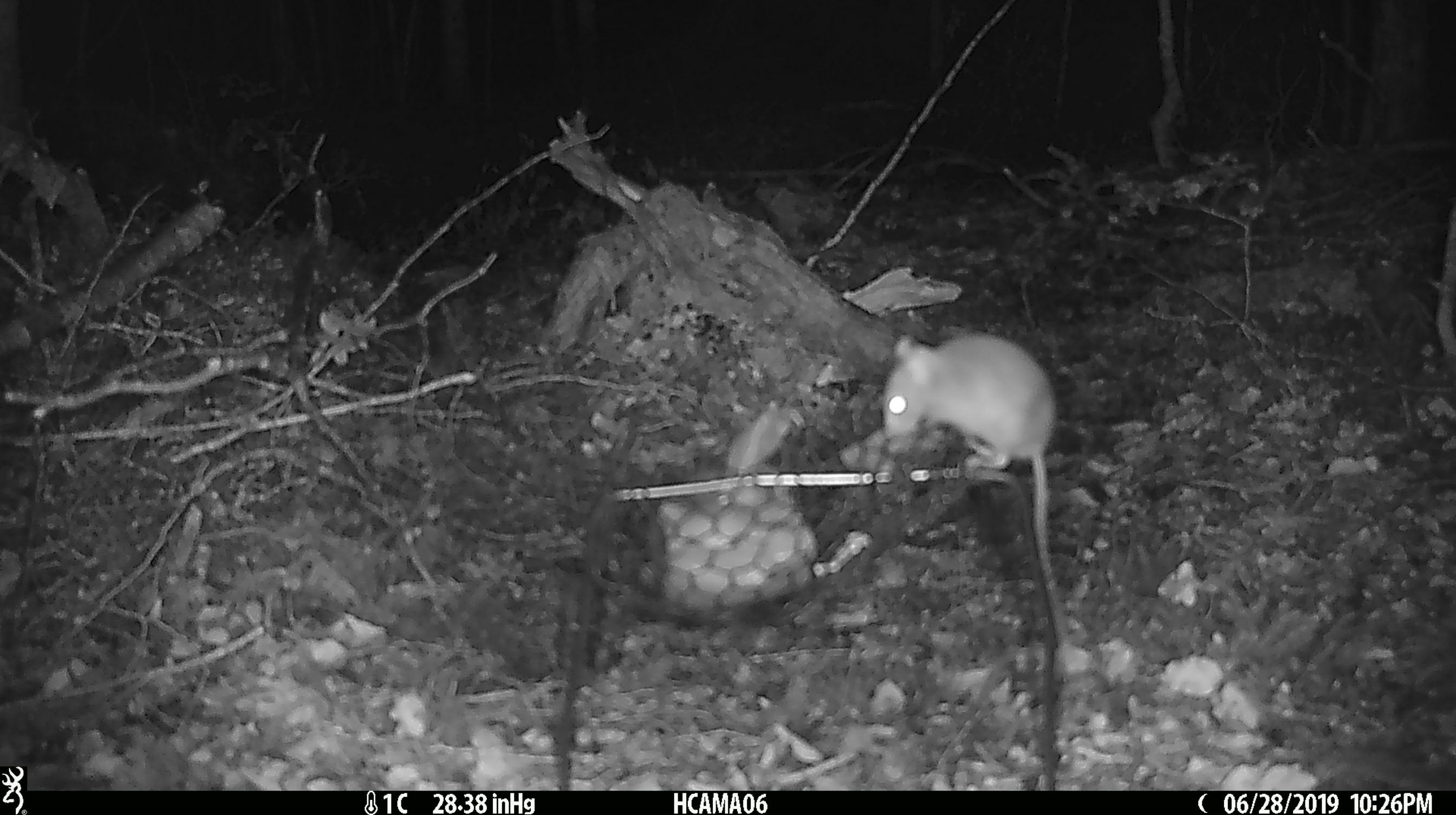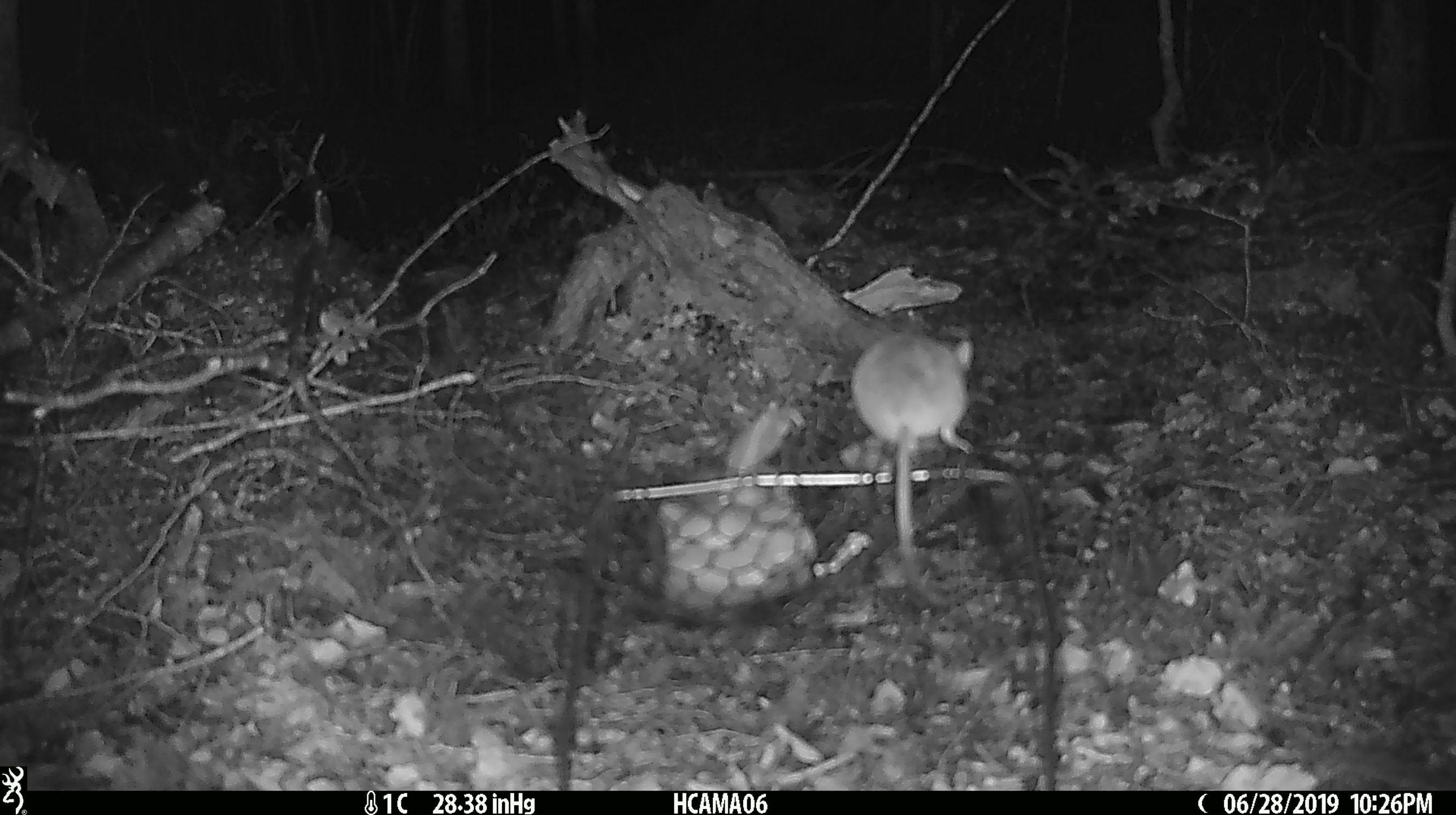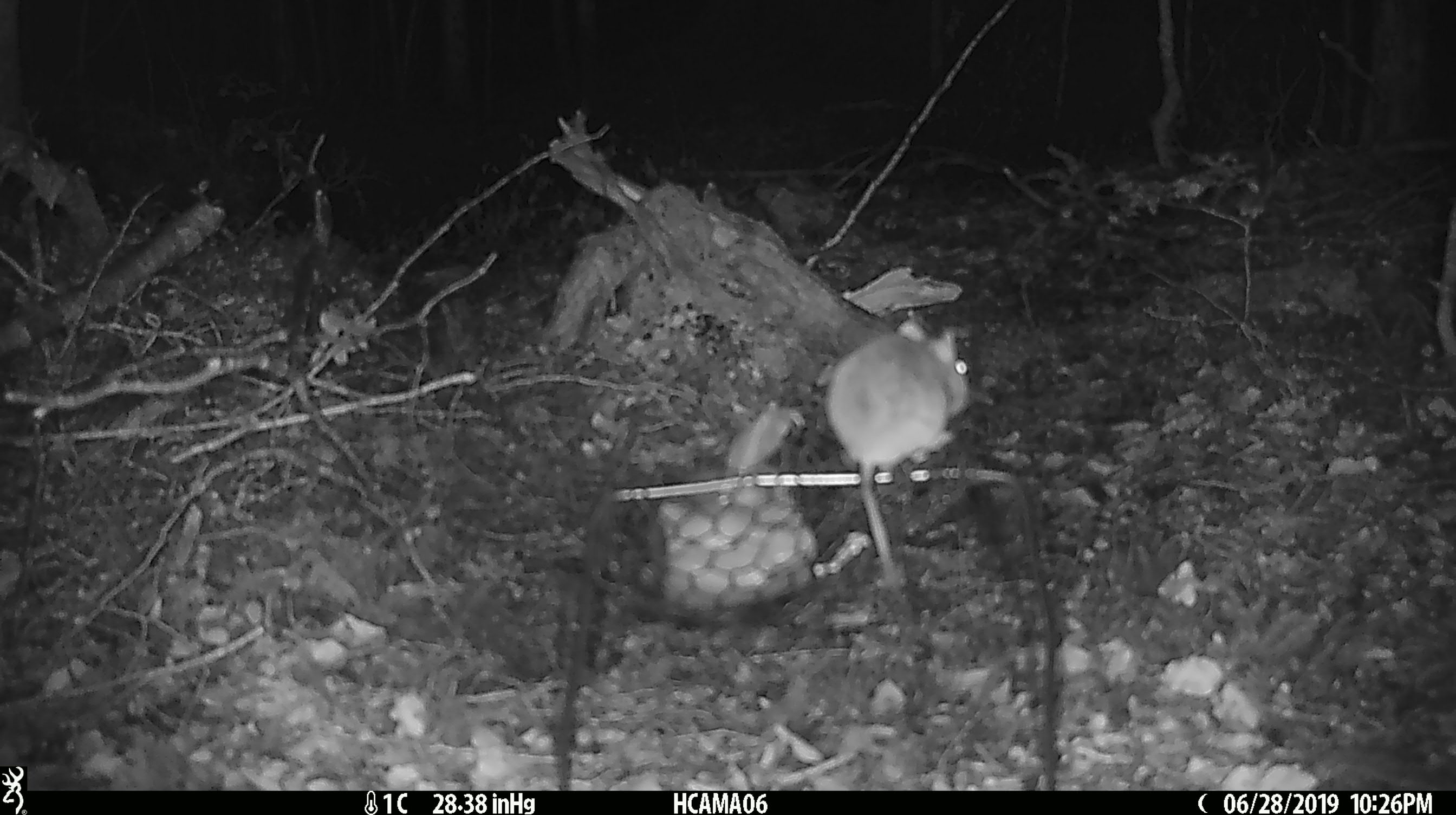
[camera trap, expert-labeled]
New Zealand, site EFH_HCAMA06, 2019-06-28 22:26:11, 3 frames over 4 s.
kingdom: Animalia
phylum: Chordata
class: Mammalia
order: Rodentia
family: Muridae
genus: Mus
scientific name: Mus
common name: mouse